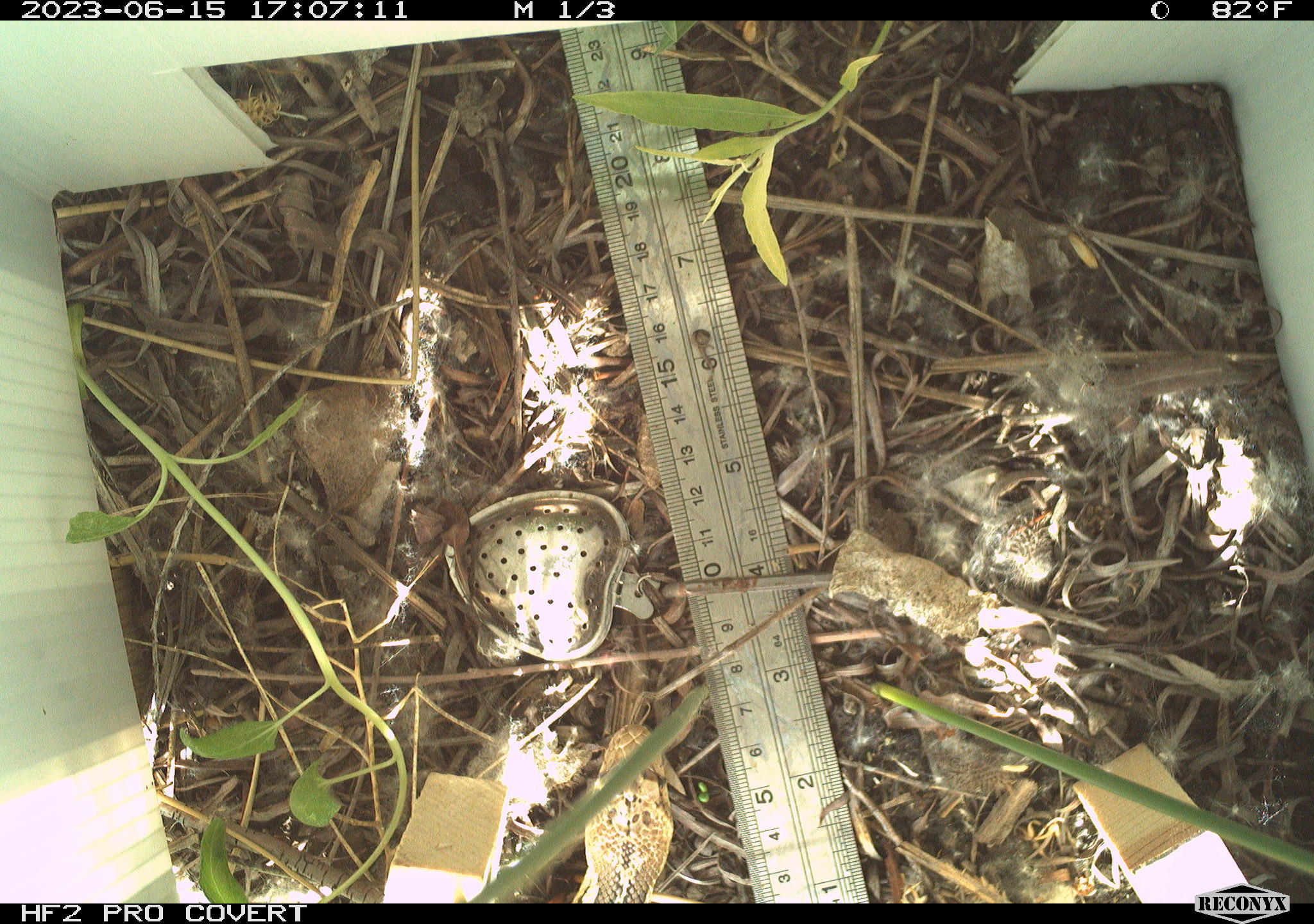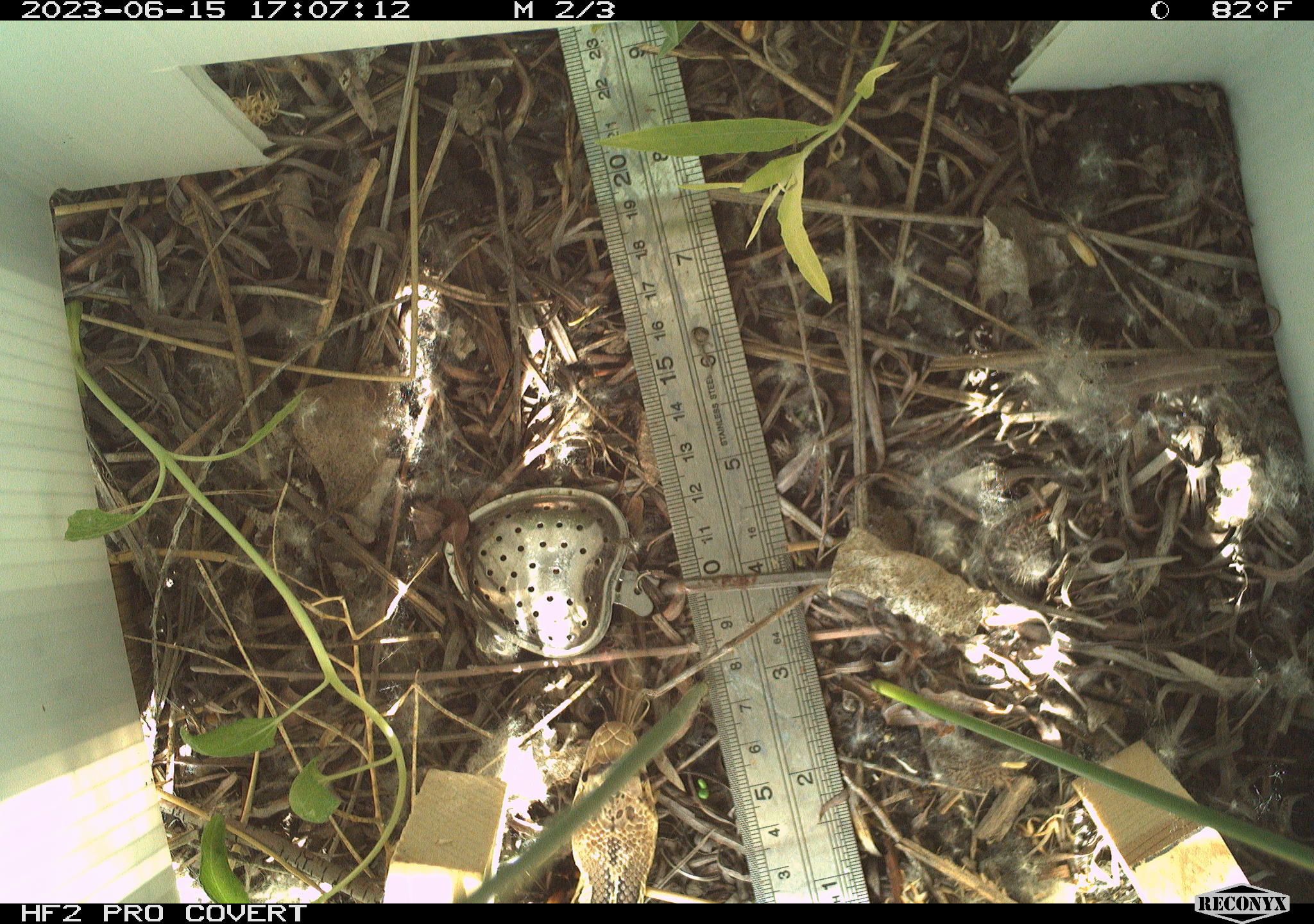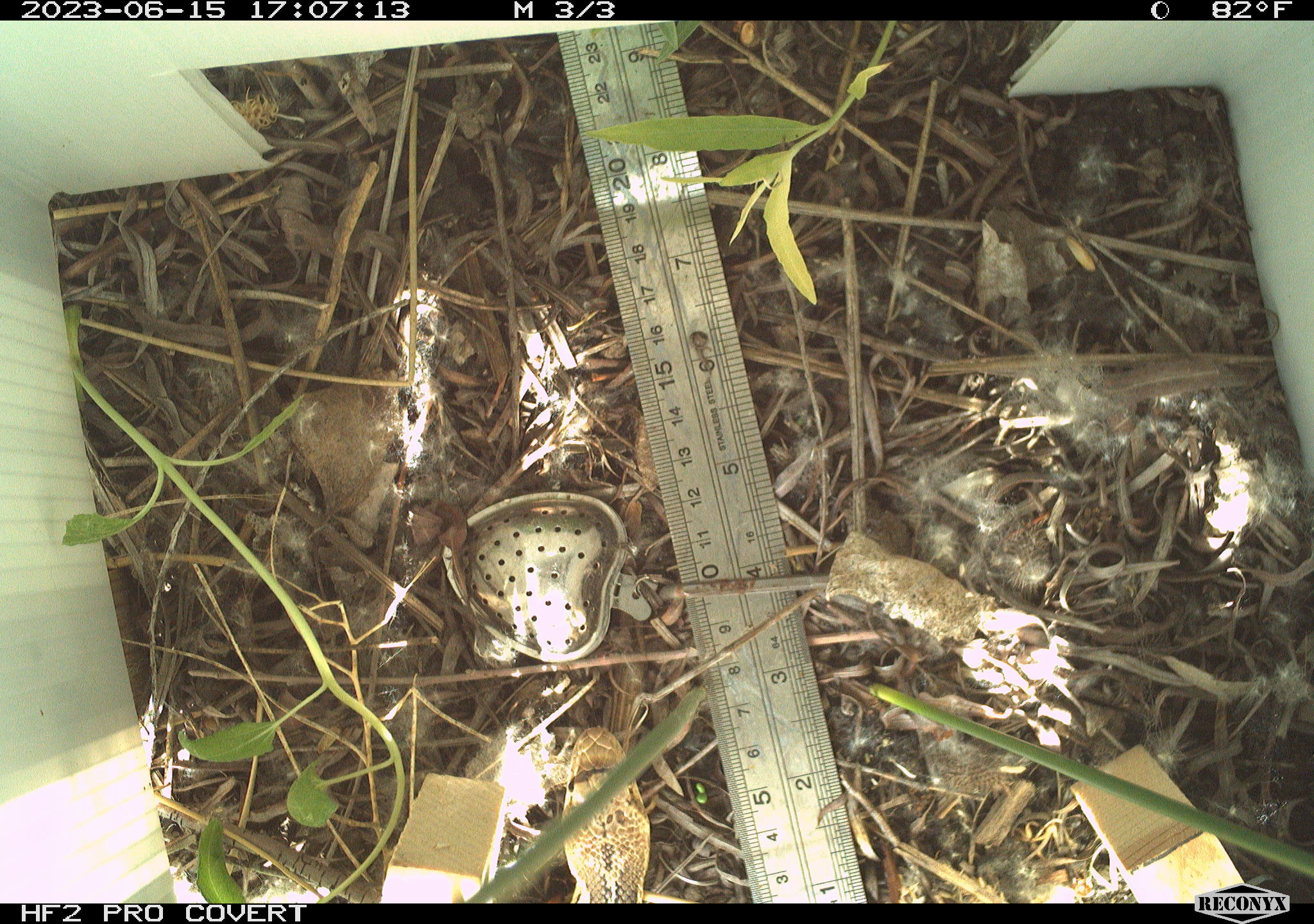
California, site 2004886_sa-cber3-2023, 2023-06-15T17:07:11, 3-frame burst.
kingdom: Animalia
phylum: Chordata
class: Reptilia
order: Squamata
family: Colubridae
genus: Pituophis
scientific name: Pituophis catenifer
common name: gophersnake